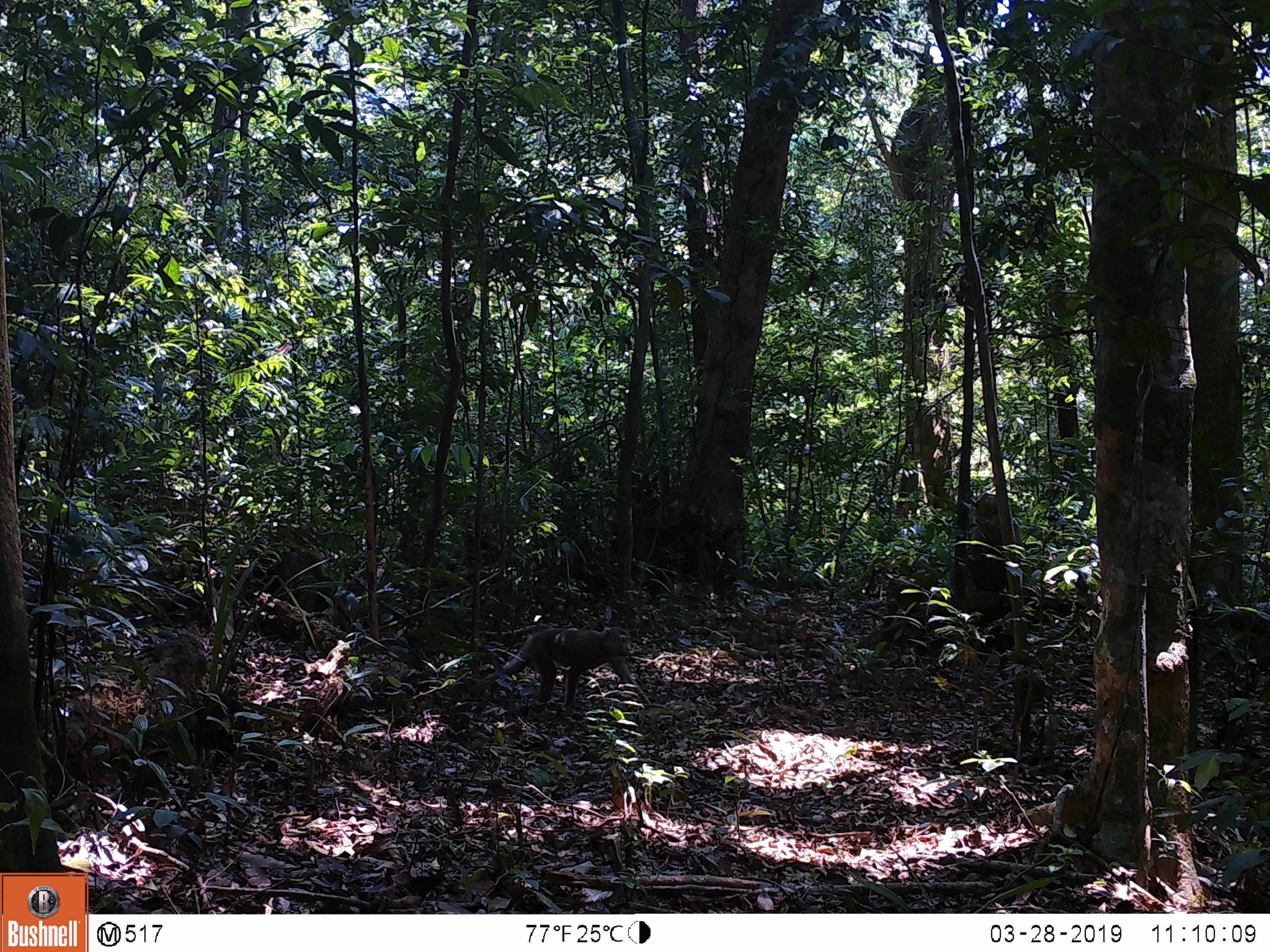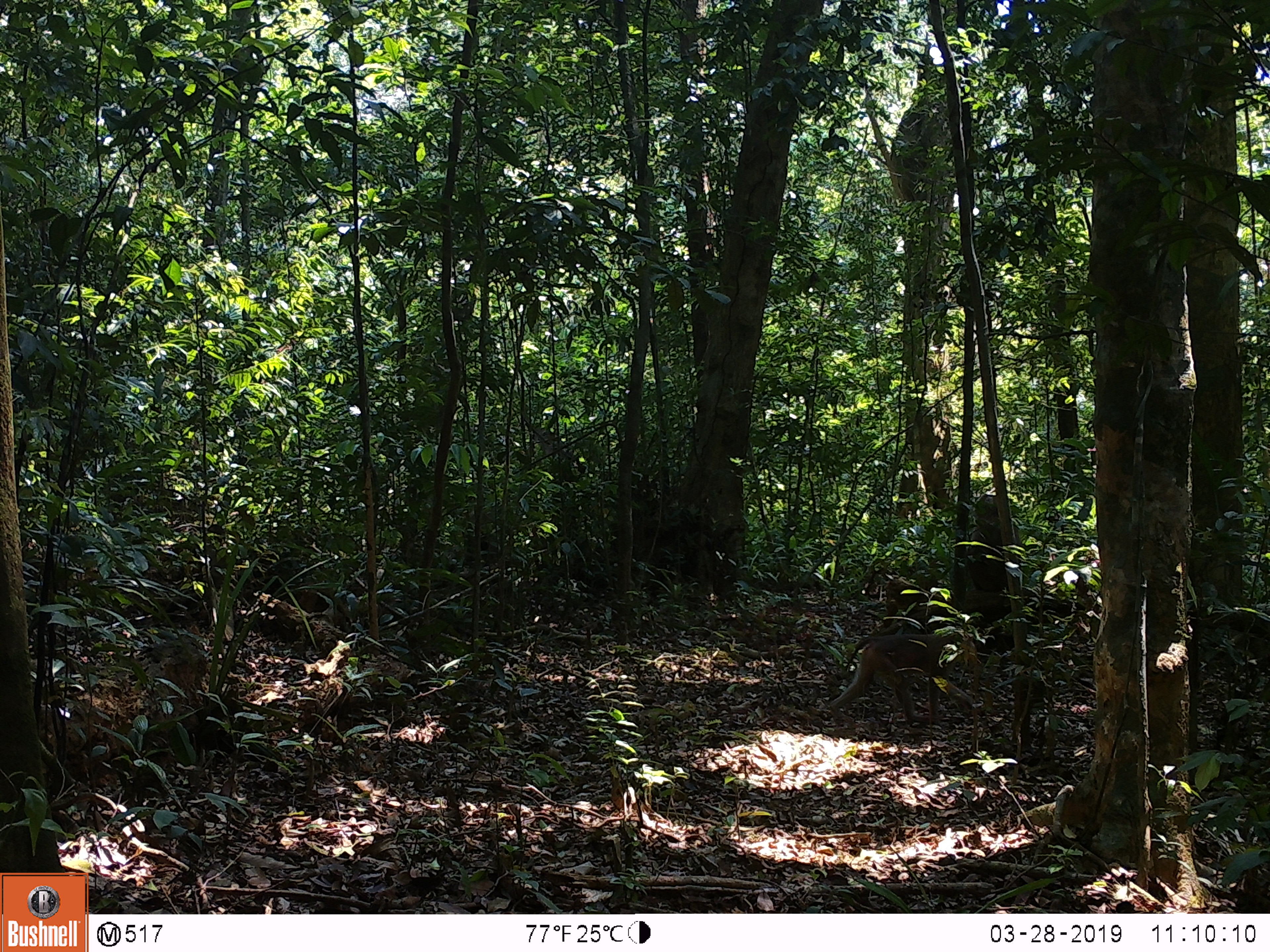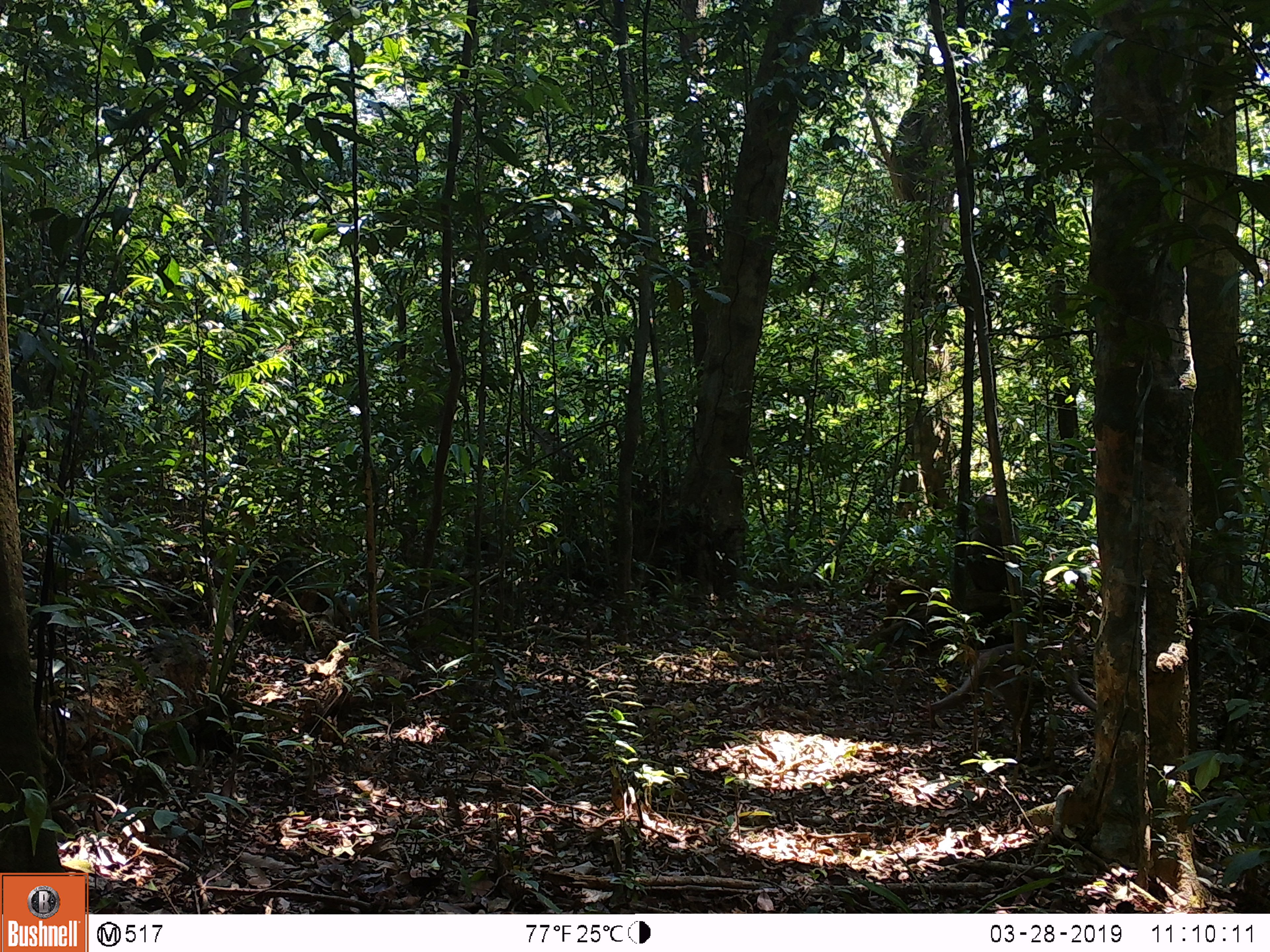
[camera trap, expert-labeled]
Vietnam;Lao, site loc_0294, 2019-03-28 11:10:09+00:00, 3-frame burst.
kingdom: Animalia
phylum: Chordata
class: Mammalia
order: Primates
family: Cercopithecidae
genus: Macaca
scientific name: Macaca nemestrina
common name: pig-tailed macaque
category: pig tailed macaque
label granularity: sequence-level